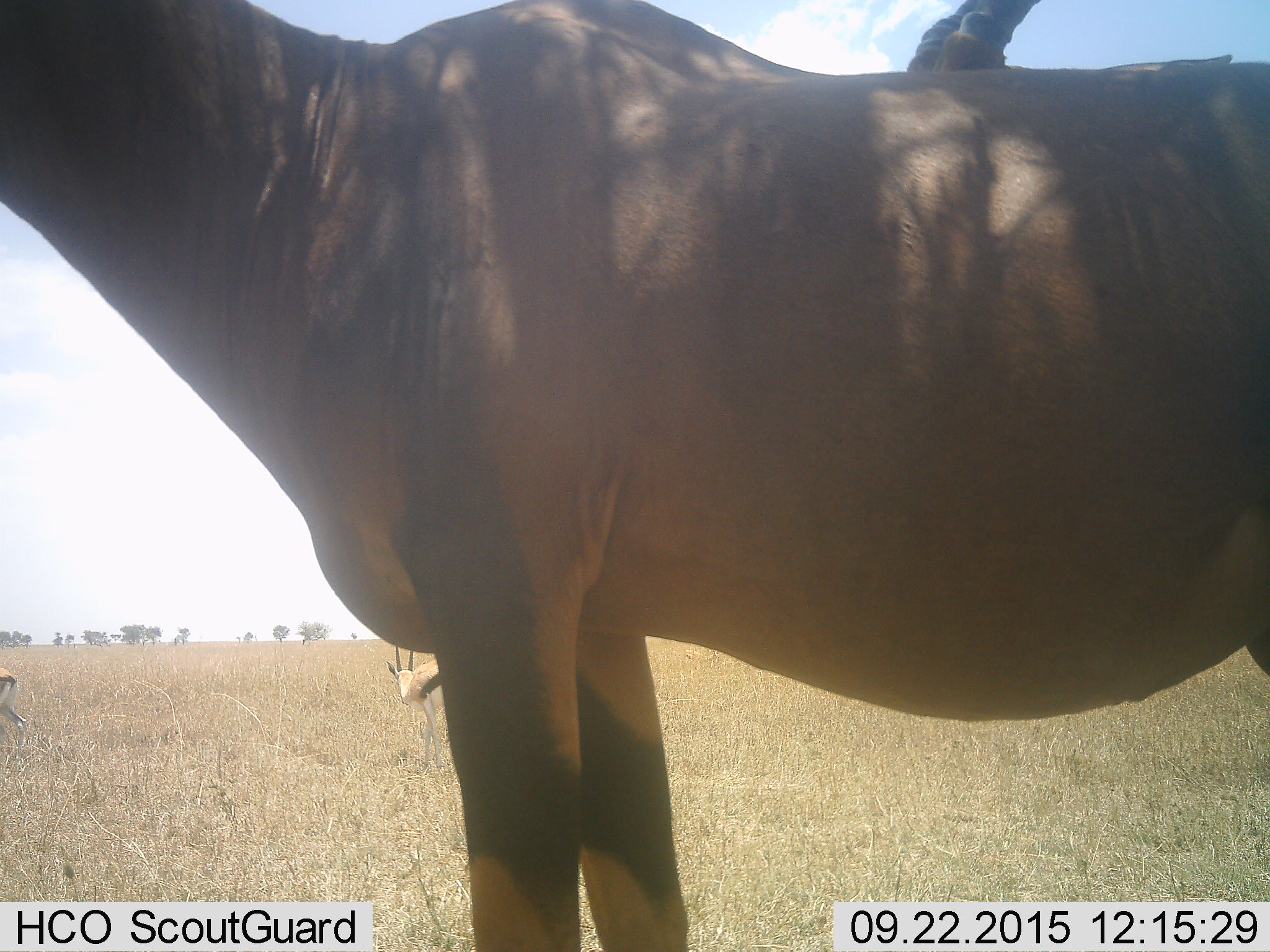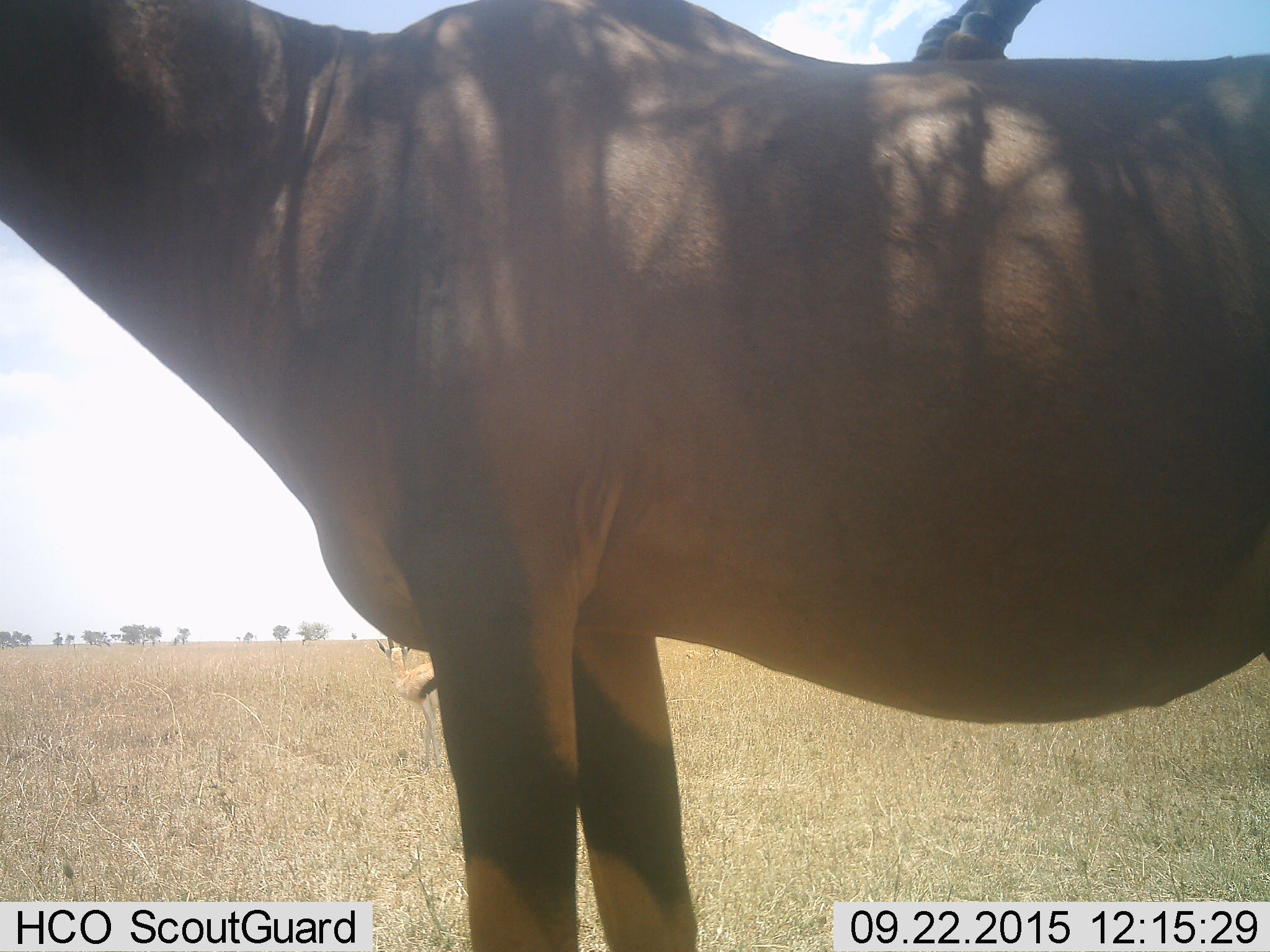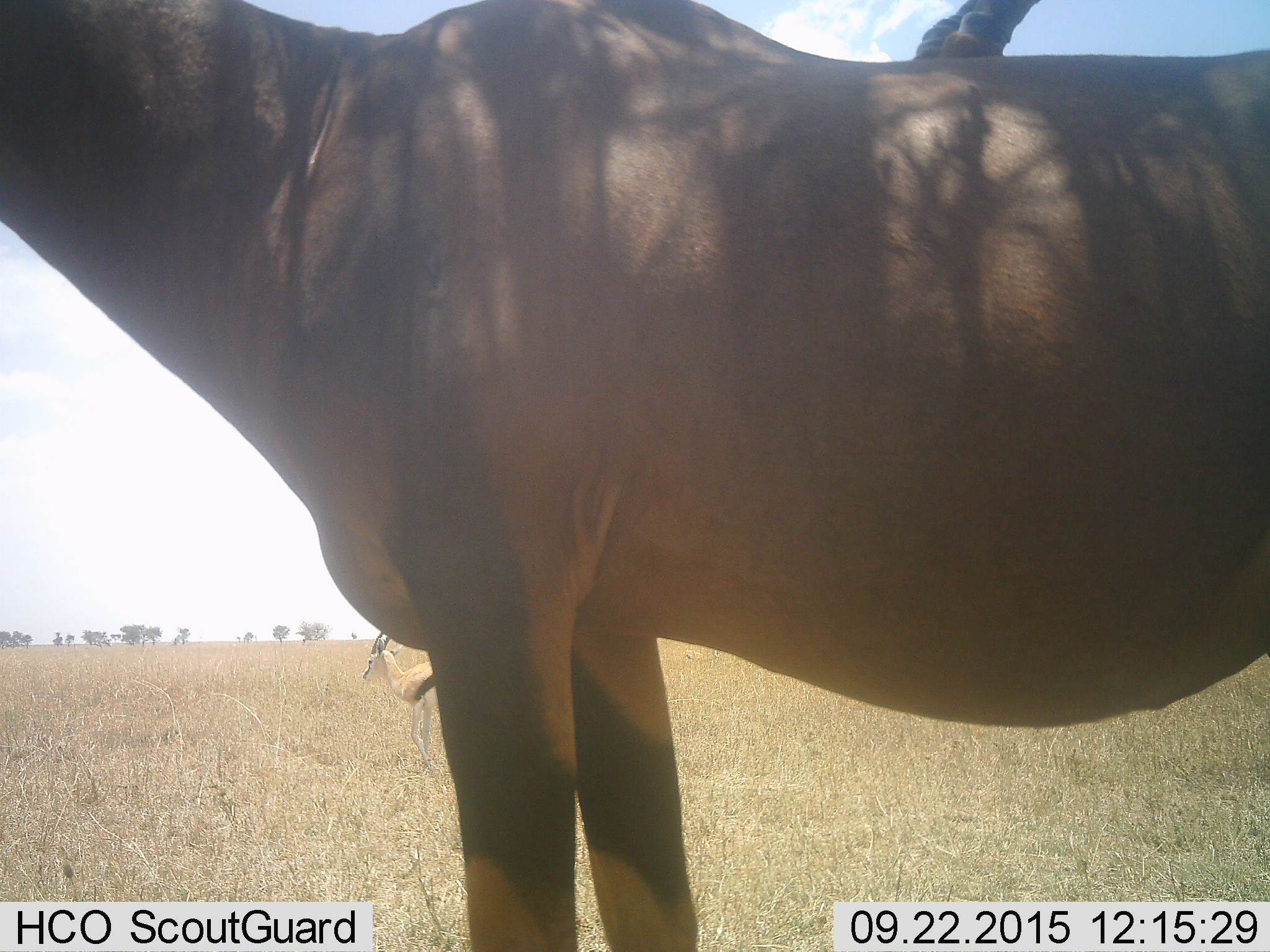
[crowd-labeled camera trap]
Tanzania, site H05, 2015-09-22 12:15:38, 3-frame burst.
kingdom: Animalia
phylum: Chordata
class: Mammalia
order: Artiodactyla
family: Bovidae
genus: Eudorcas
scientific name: Eudorcas thomsonii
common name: thomson's gazelle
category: gazellethomsons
Gazellethomsons (thomson's gazelle) (Eudorcas thomsonii), count 2. Behavior (volunteer vote fractions): standing 71%, resting 0%, moving 57%, interacting 0%. Young present (vote fraction): 0%. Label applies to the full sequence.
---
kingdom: Animalia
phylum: Chordata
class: Mammalia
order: Artiodactyla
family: Bovidae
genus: Damaliscus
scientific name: Damaliscus lunatus jimela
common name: topi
Topi (Damaliscus lunatus jimela), count 2. Behavior (volunteer vote fractions): standing 100%, resting 0%, moving 0%, interacting 0%. Young present (vote fraction): 0%. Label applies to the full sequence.